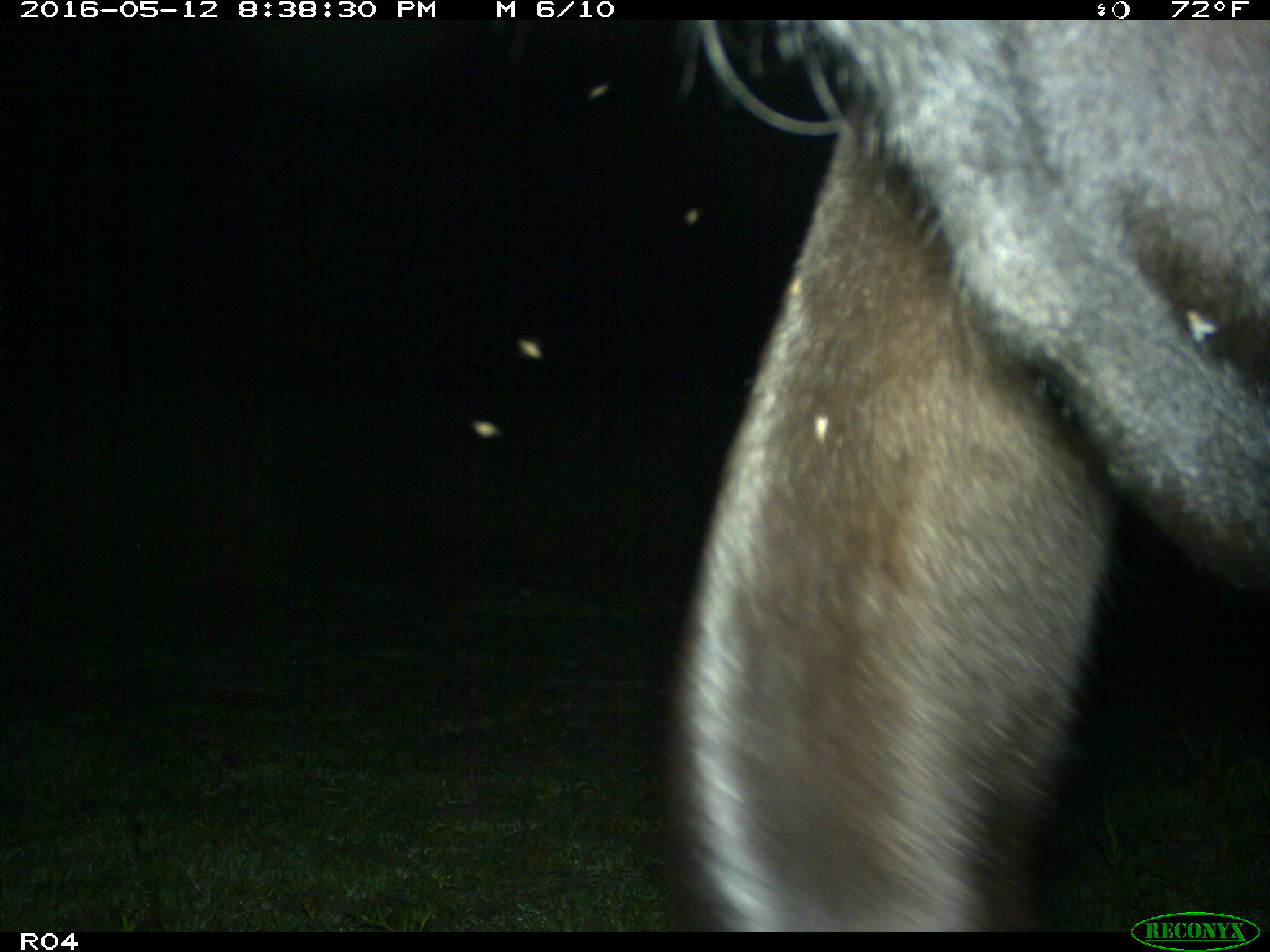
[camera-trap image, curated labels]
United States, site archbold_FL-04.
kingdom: Animalia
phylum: Chordata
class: Mammalia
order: Artiodactyla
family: Bovidae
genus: Bos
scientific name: Bos taurus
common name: domestic cow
Bos taurus (domestic cow).